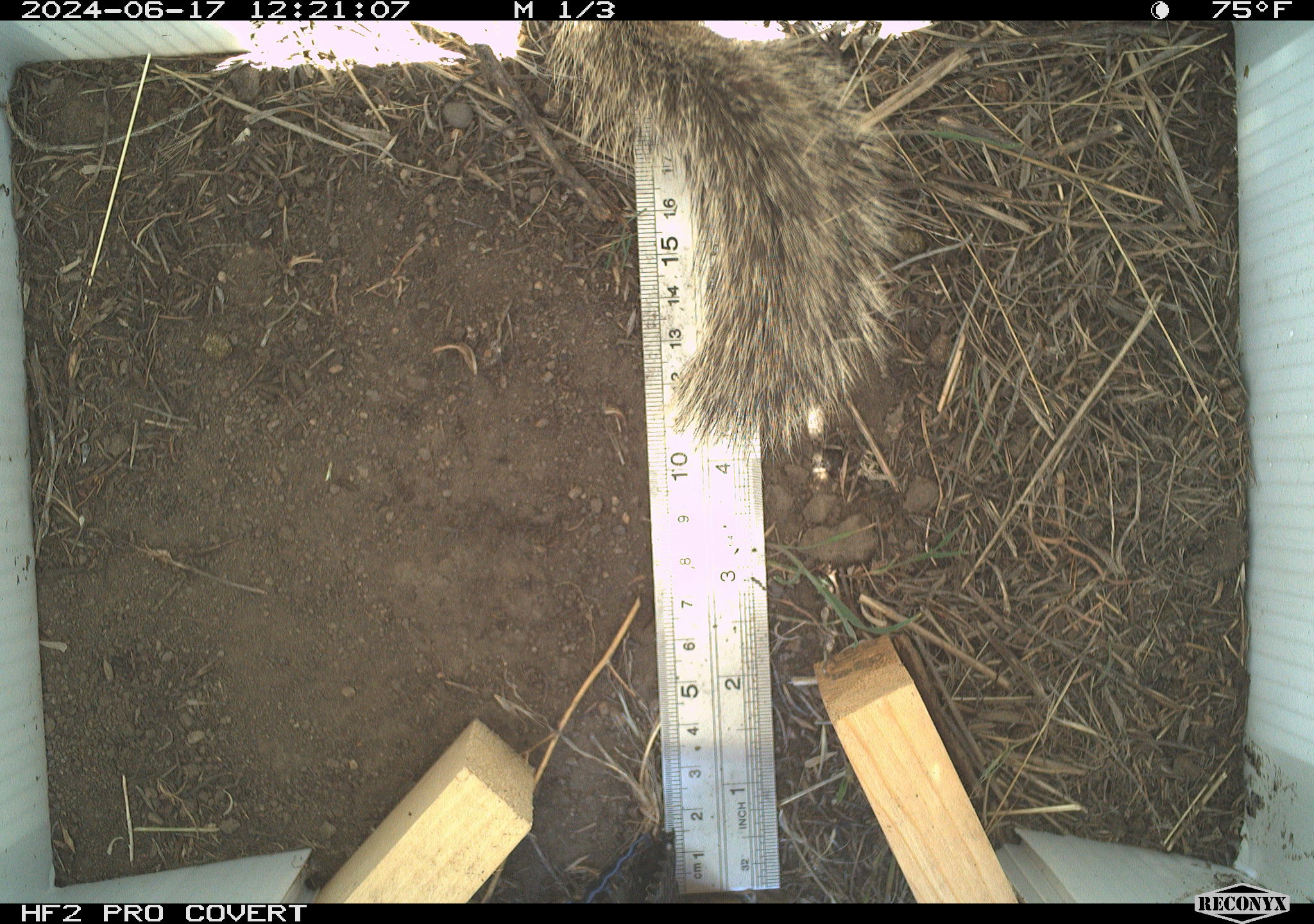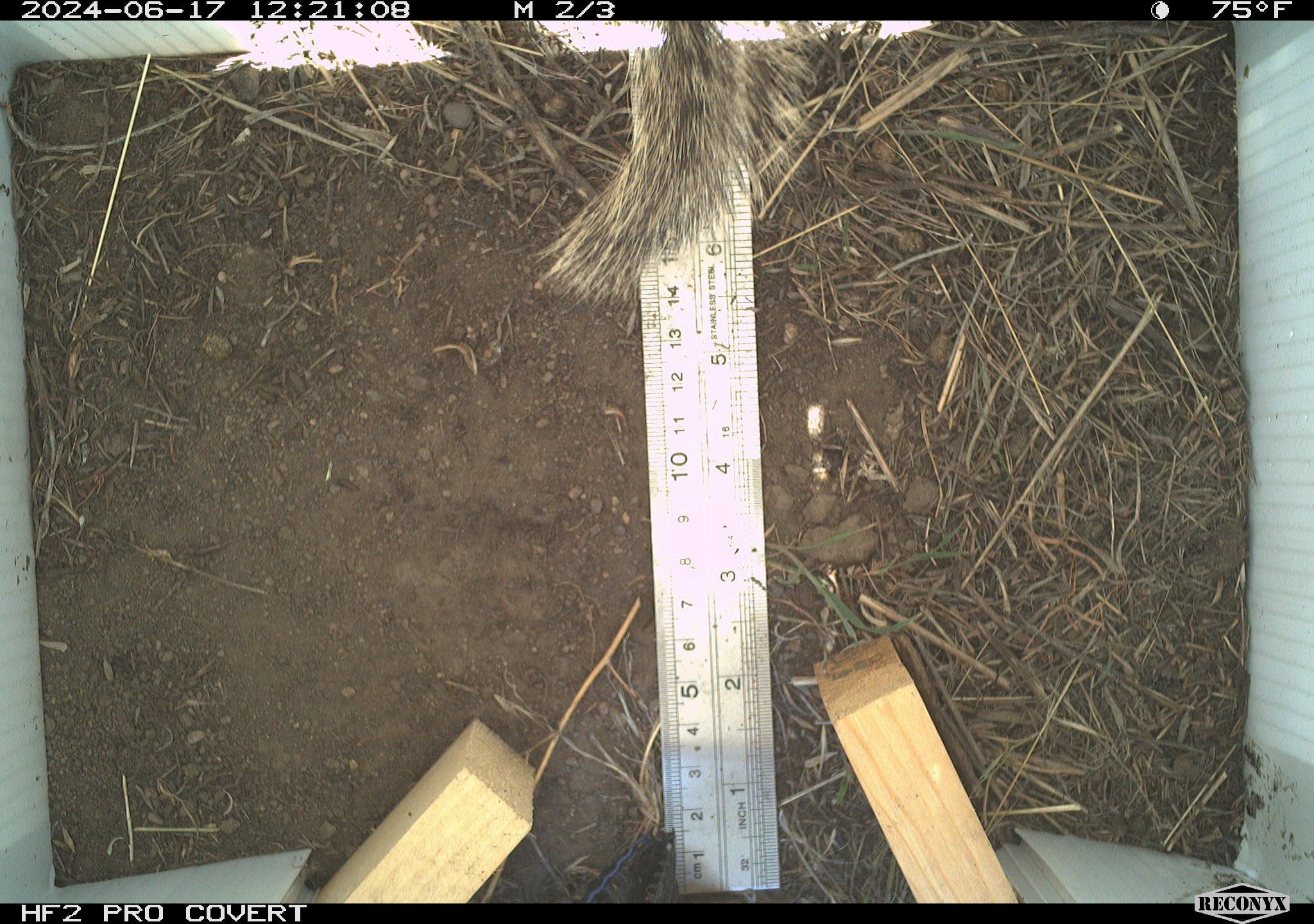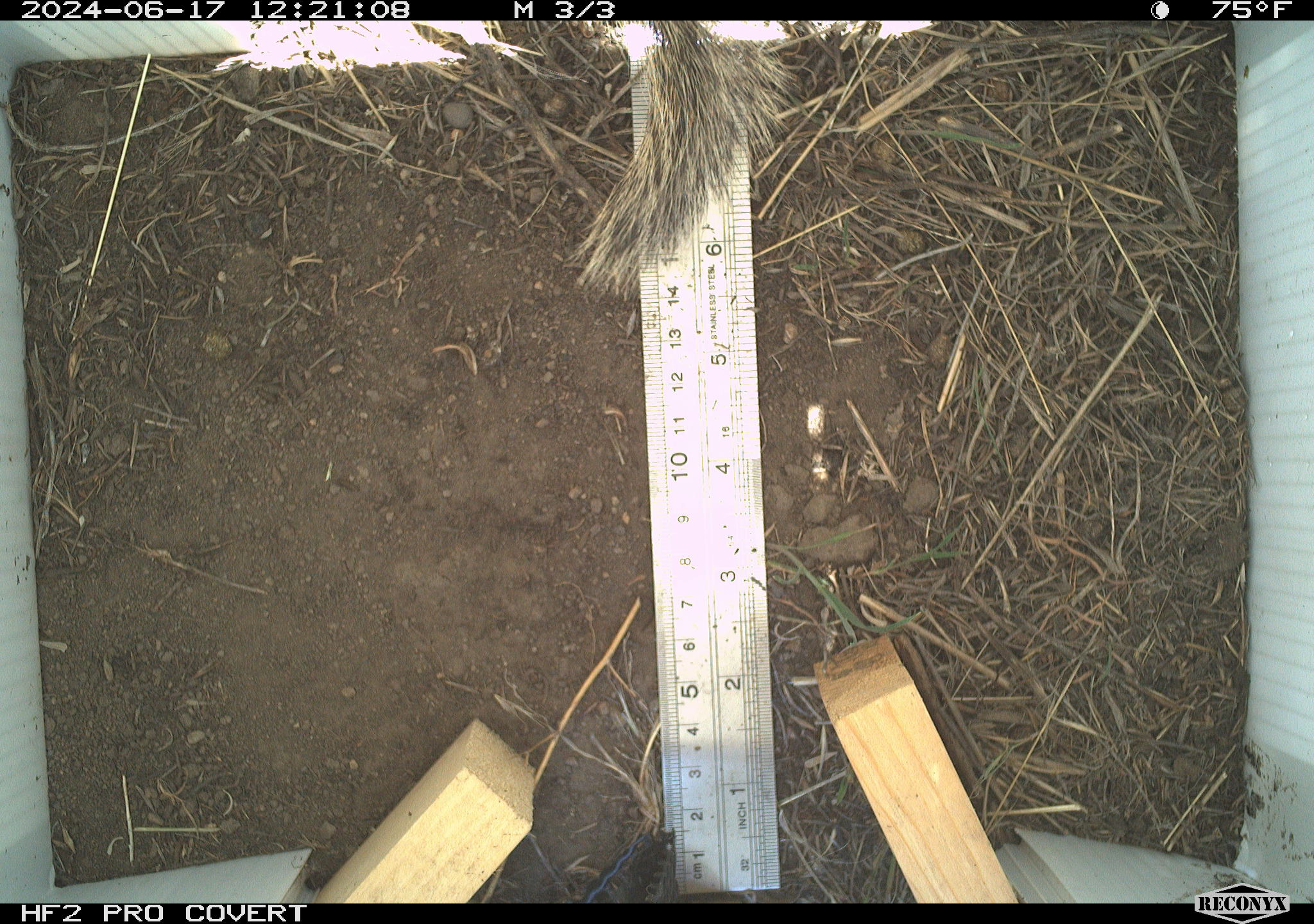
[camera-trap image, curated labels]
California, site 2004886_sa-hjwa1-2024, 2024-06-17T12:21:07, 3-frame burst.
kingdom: Animalia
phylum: Chordata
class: Mammalia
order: Rodentia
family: Sciuridae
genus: Otospermophilus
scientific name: Otospermophilus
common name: north american rock squirrels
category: otospermophilus species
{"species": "otospermophilus species (north american rock squirrels) (Otospermophilus)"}